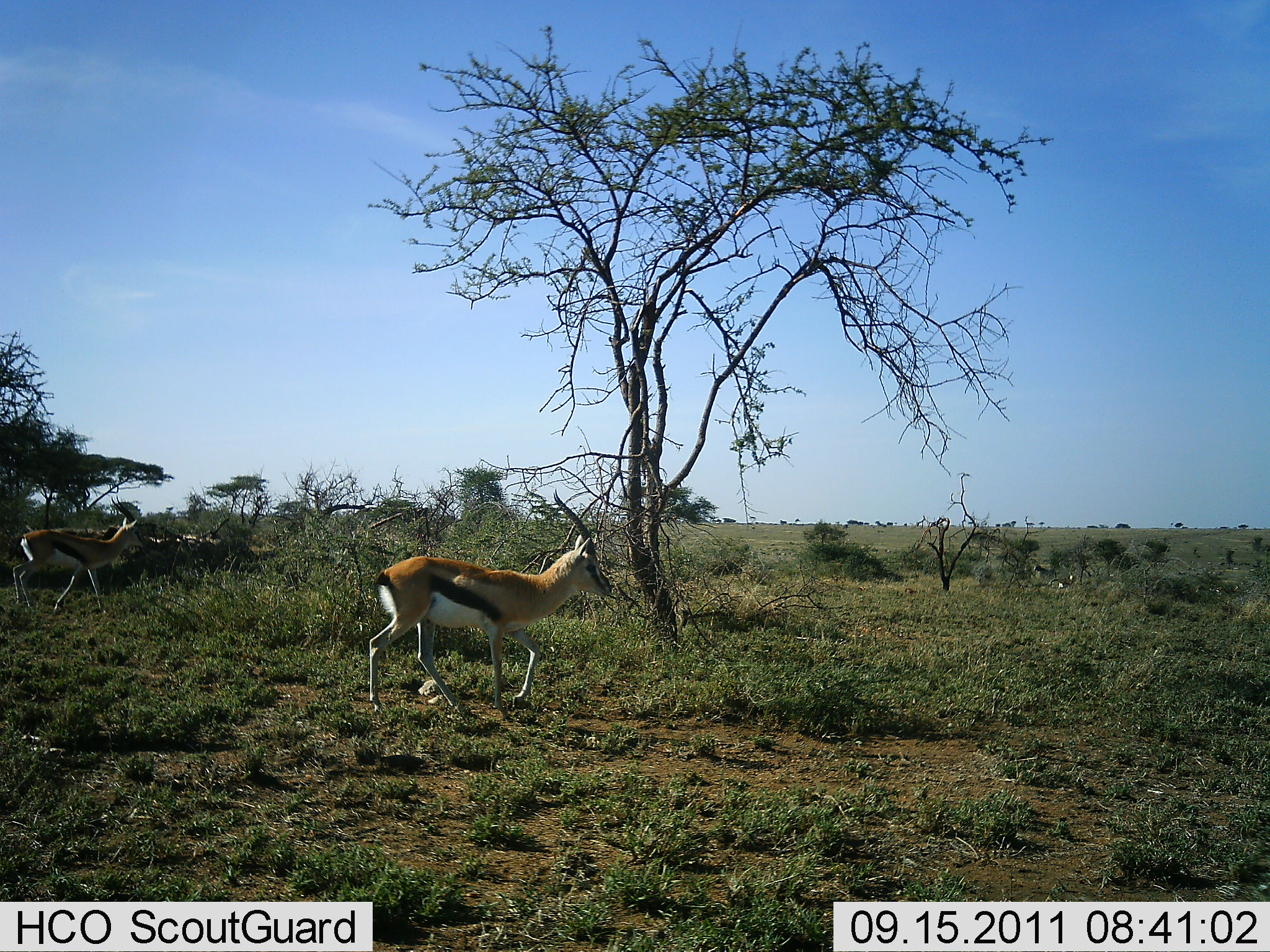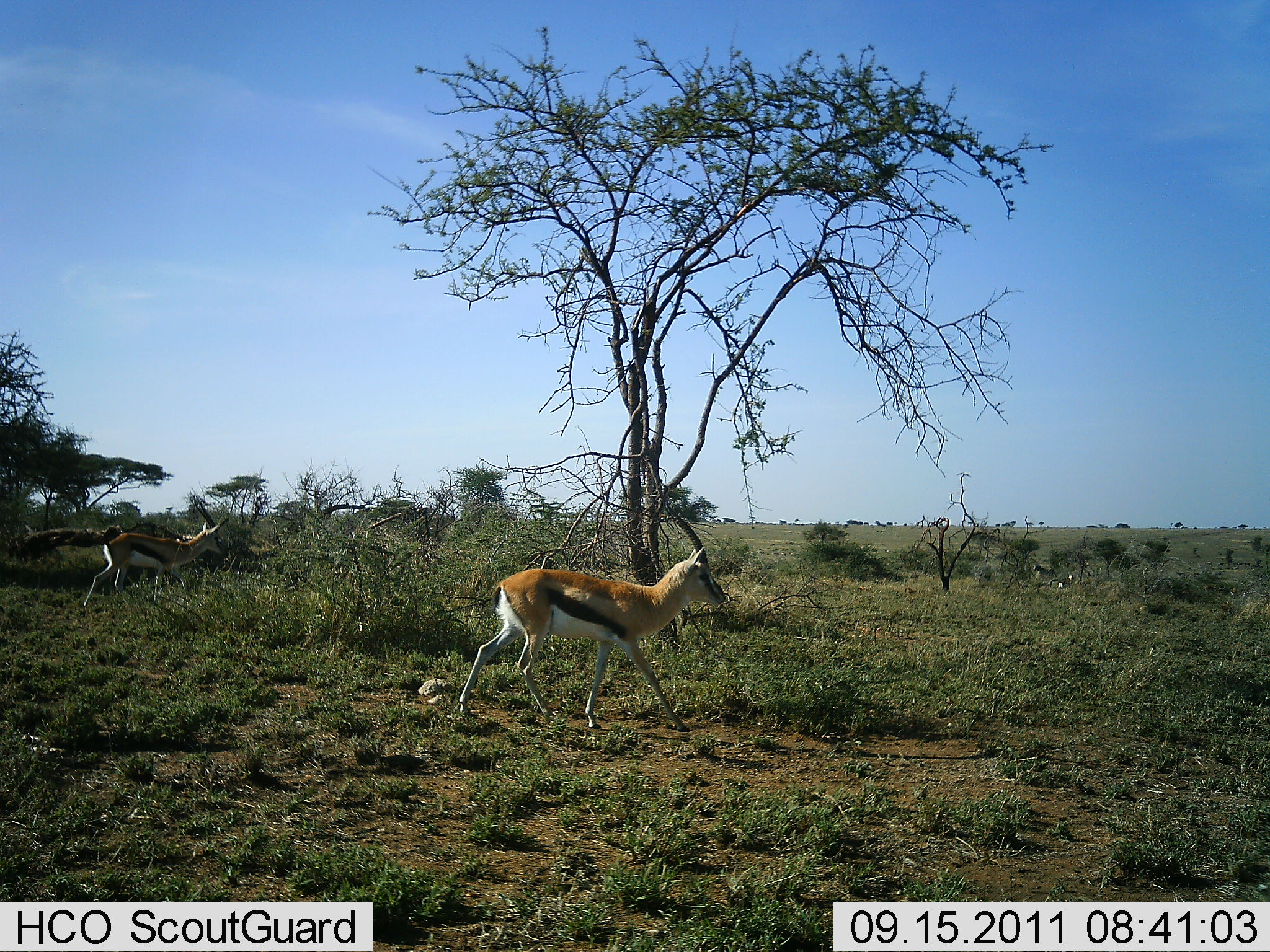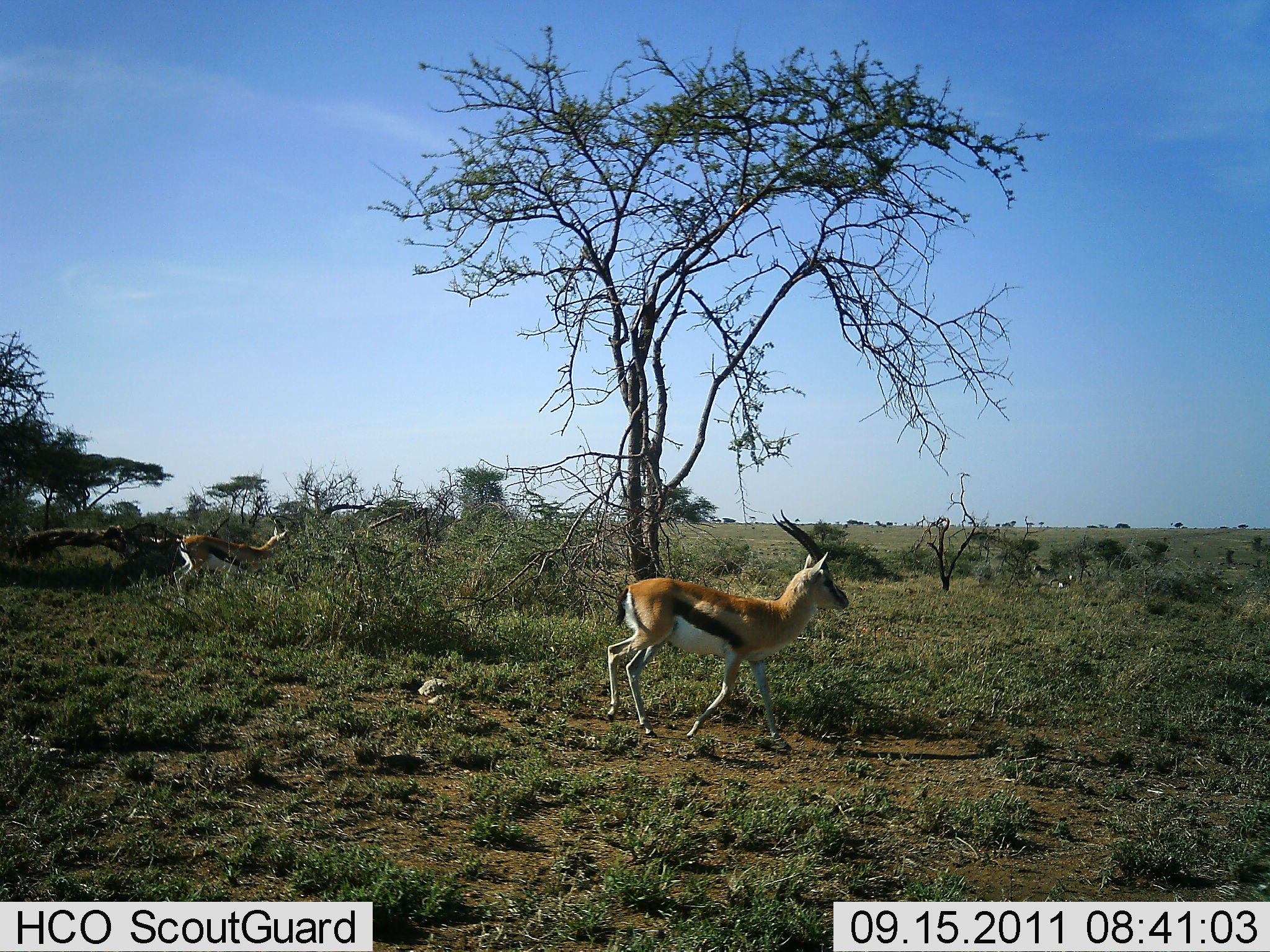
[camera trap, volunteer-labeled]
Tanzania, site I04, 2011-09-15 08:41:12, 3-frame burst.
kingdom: Animalia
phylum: Chordata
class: Mammalia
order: Artiodactyla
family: Bovidae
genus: Eudorcas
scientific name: Eudorcas thomsonii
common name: thomson's gazelle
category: gazellethomsons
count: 2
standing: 0%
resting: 0%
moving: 100%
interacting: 0%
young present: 0%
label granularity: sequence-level